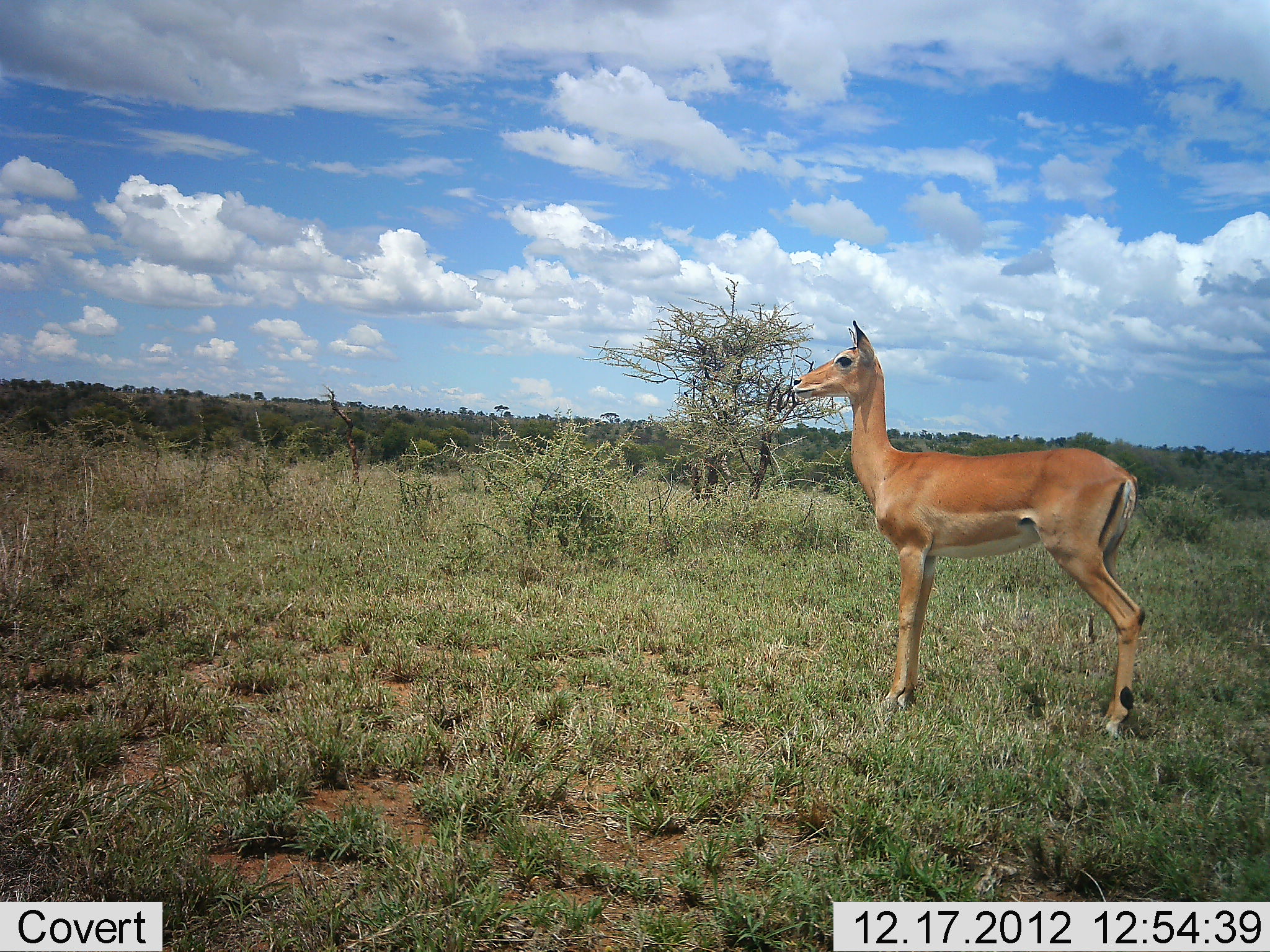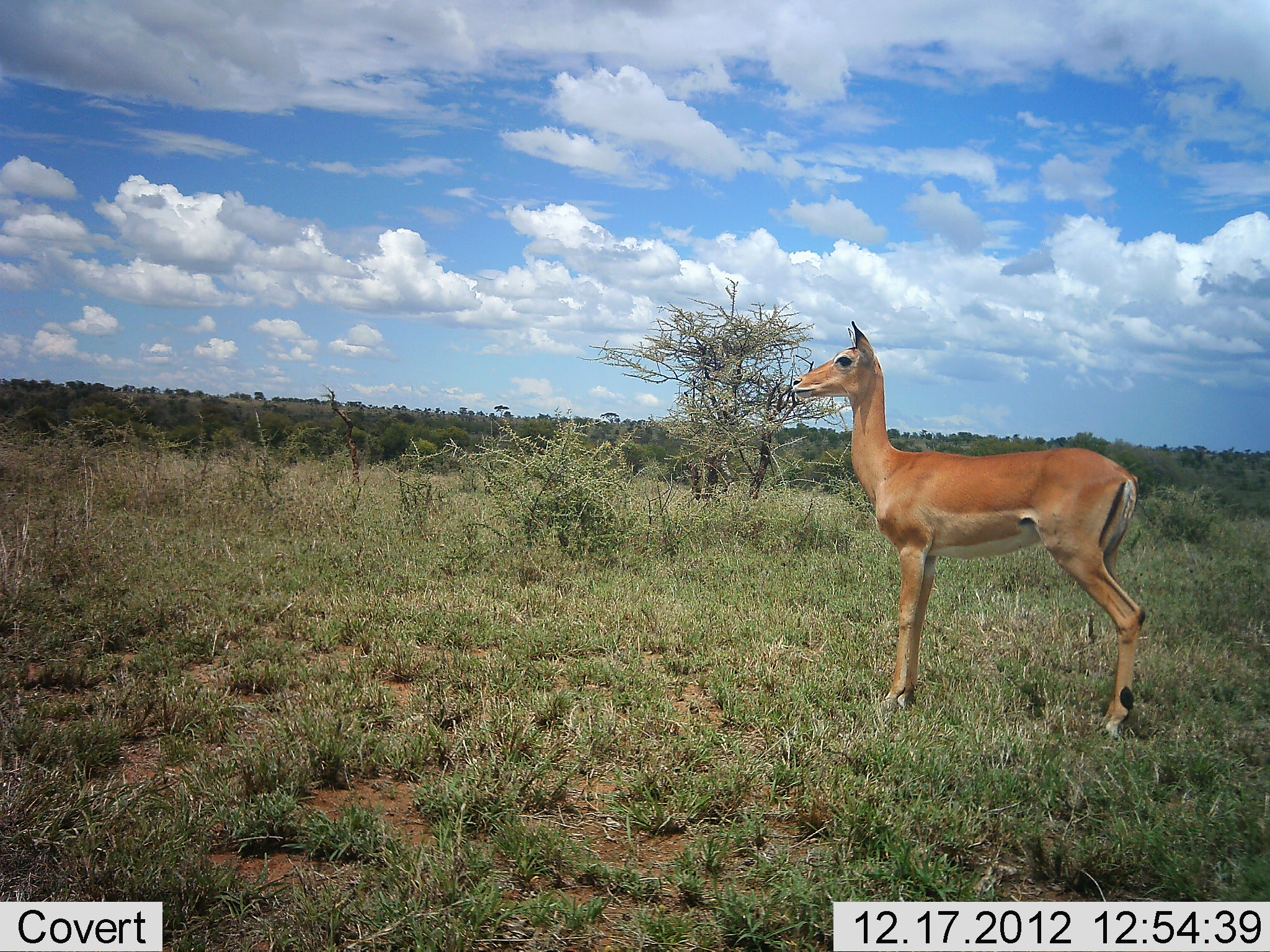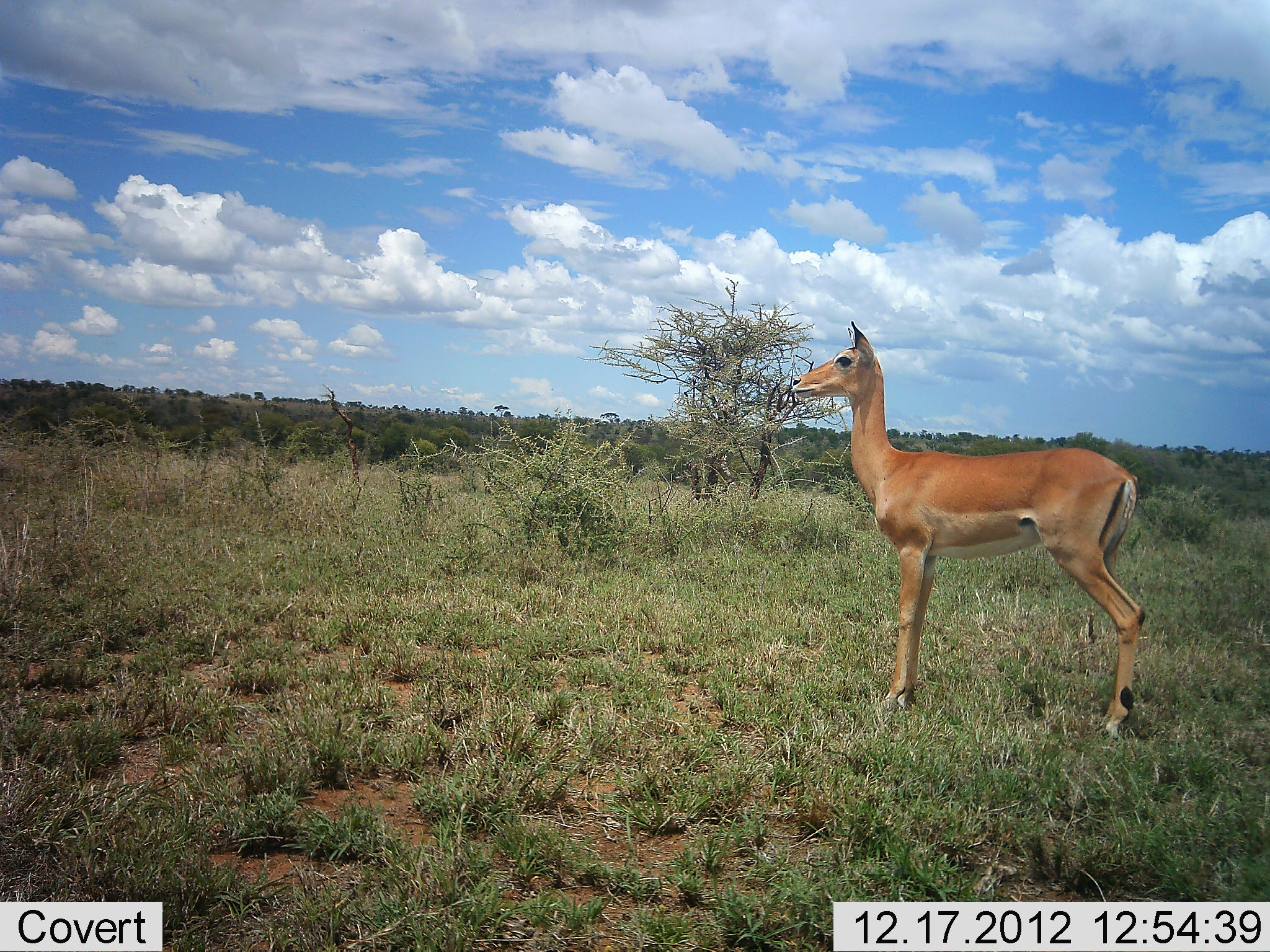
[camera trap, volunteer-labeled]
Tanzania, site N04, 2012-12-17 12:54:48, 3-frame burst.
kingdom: Animalia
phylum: Chordata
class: Mammalia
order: Artiodactyla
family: Bovidae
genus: Aepyceros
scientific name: Aepyceros melampus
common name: impala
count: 1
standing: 100%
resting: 0%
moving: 0%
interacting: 0%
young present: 0%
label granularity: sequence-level